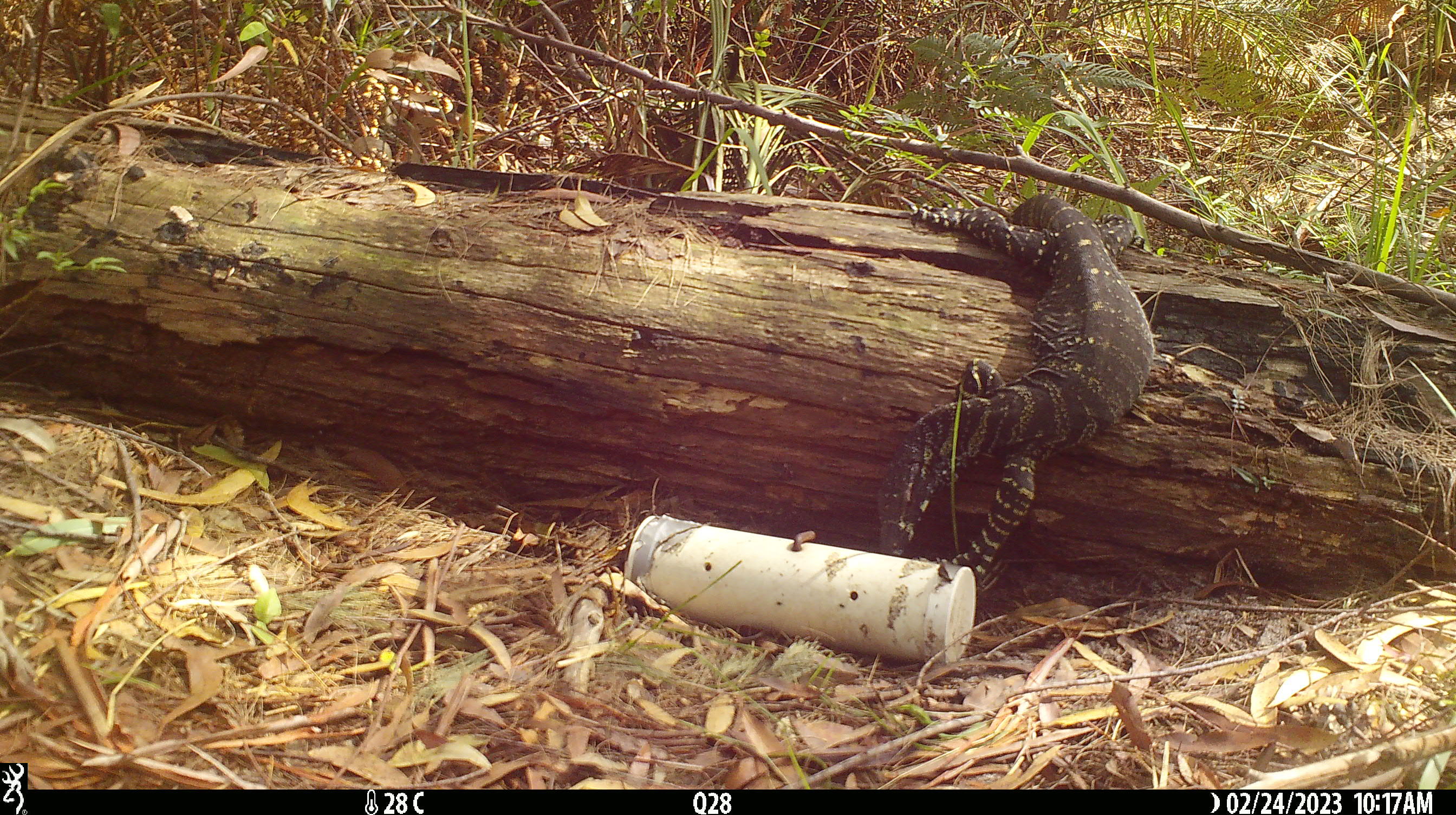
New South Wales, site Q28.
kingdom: Animalia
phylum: Chordata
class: Reptilia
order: Squamata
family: Varanidae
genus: Varanus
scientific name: Varanus varius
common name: lace monitor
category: goanna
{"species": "goanna (lace monitor) (Varanus varius)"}